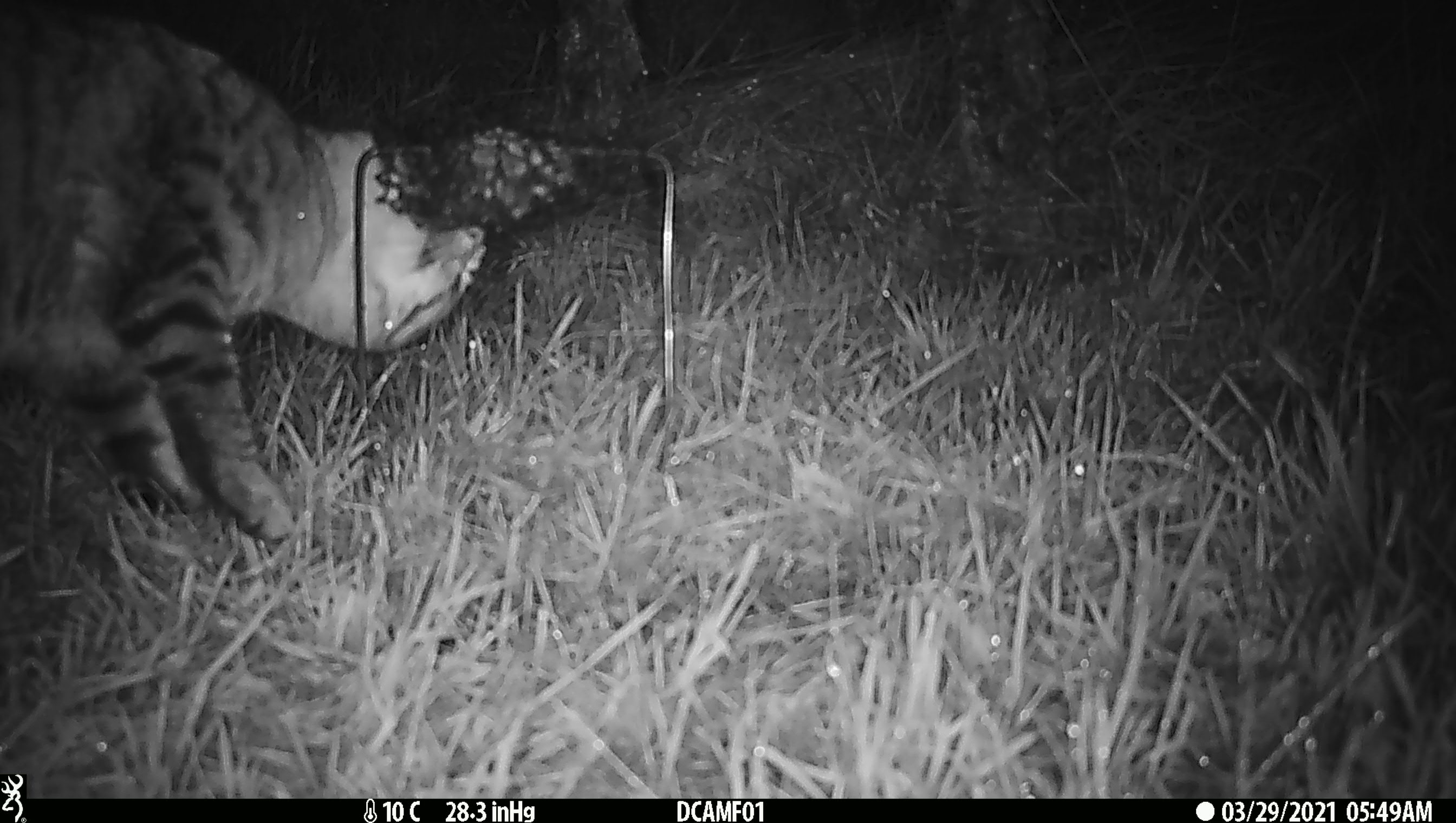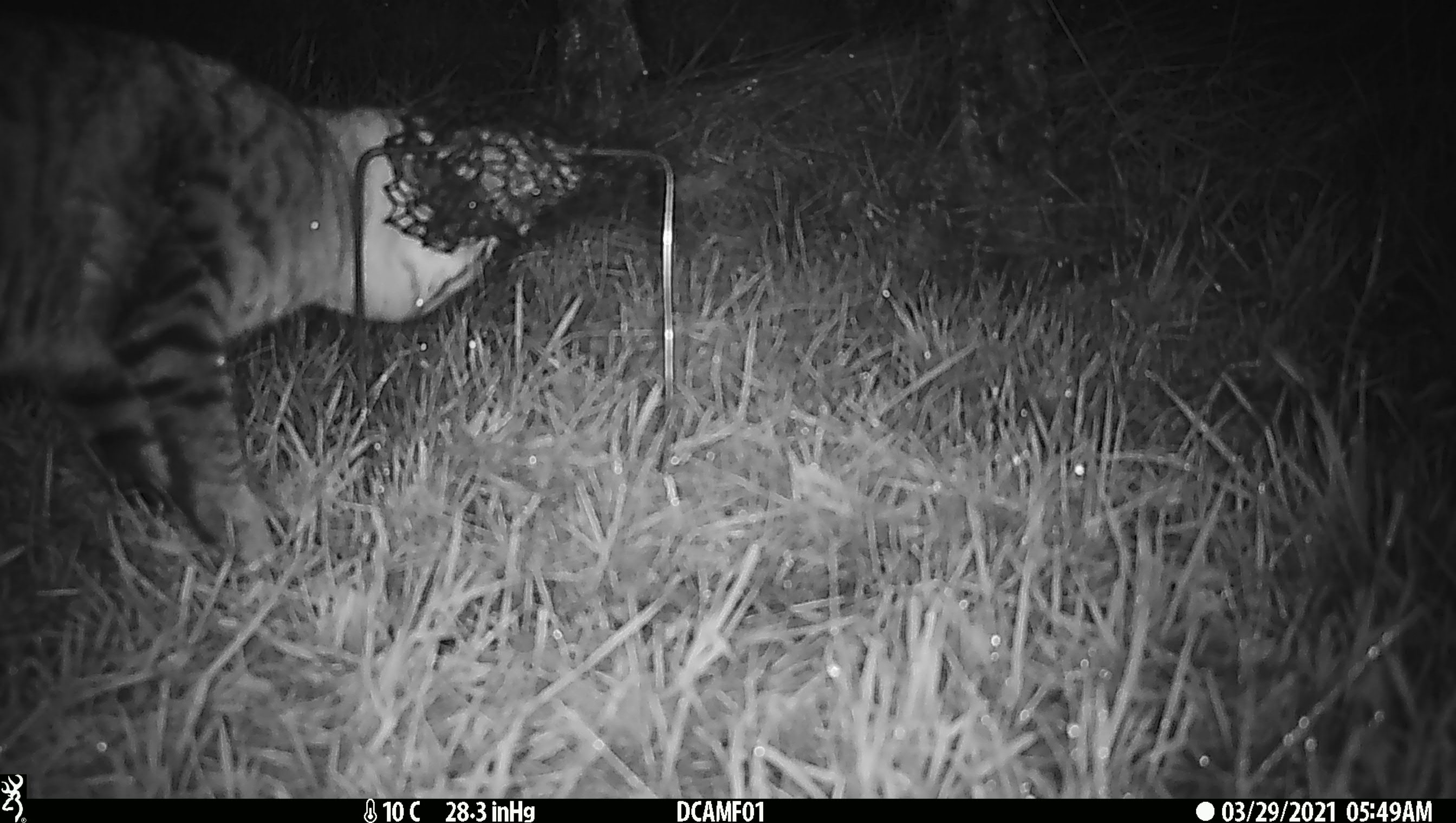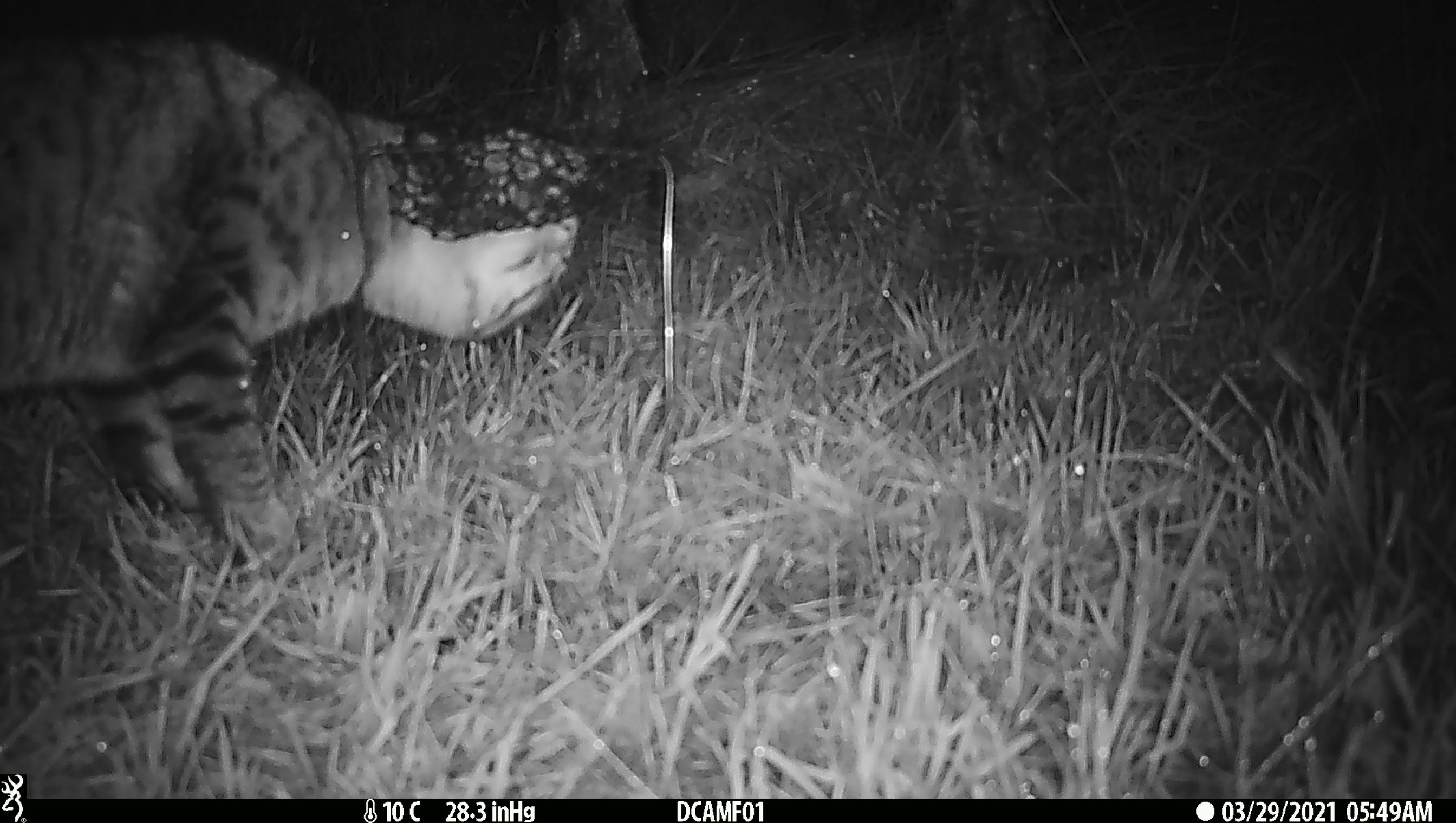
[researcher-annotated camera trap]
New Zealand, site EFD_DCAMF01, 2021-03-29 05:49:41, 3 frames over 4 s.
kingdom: Animalia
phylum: Chordata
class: Mammalia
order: Carnivora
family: Felidae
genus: Felis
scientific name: Felis catus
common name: domestic cat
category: cat